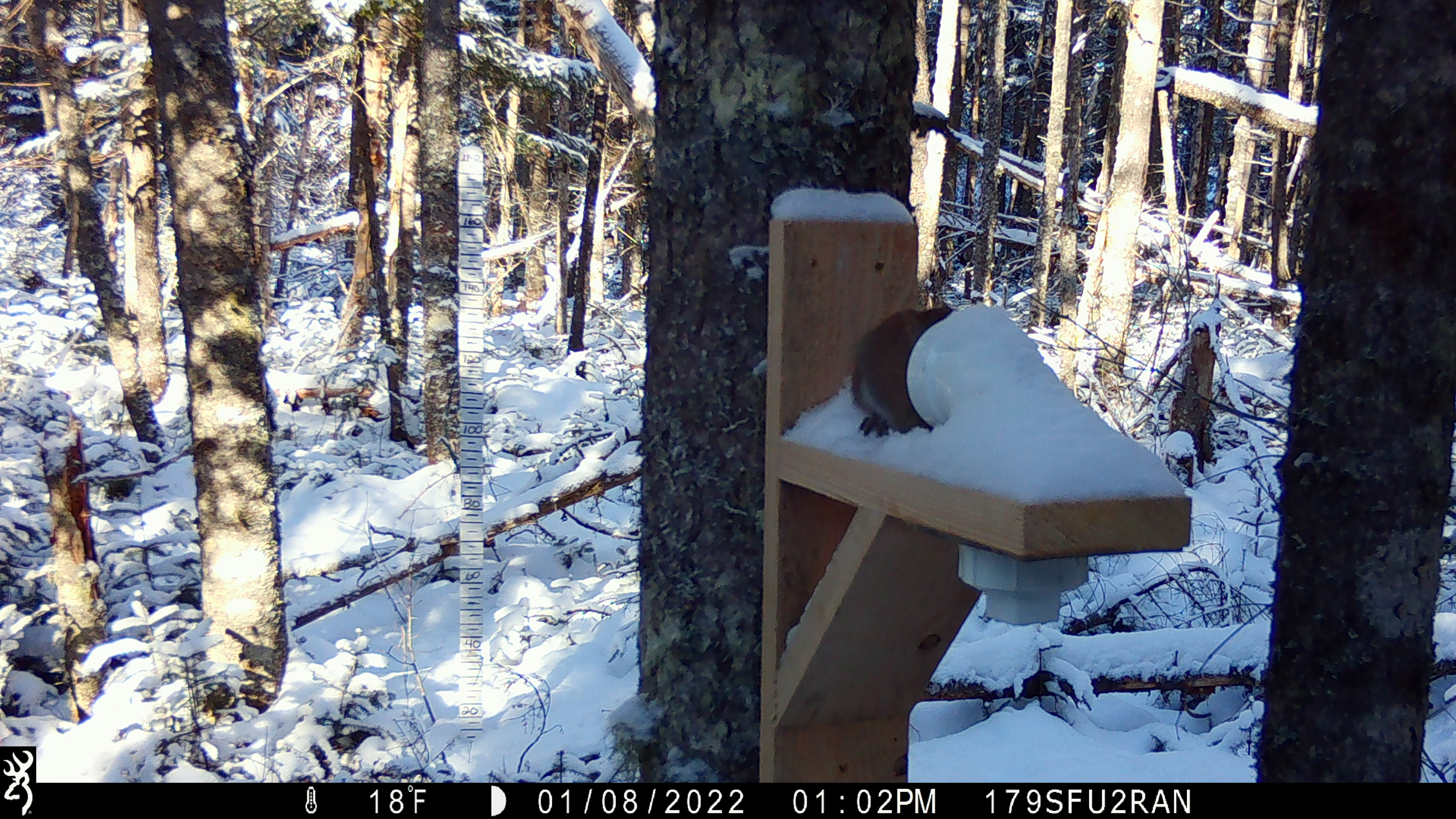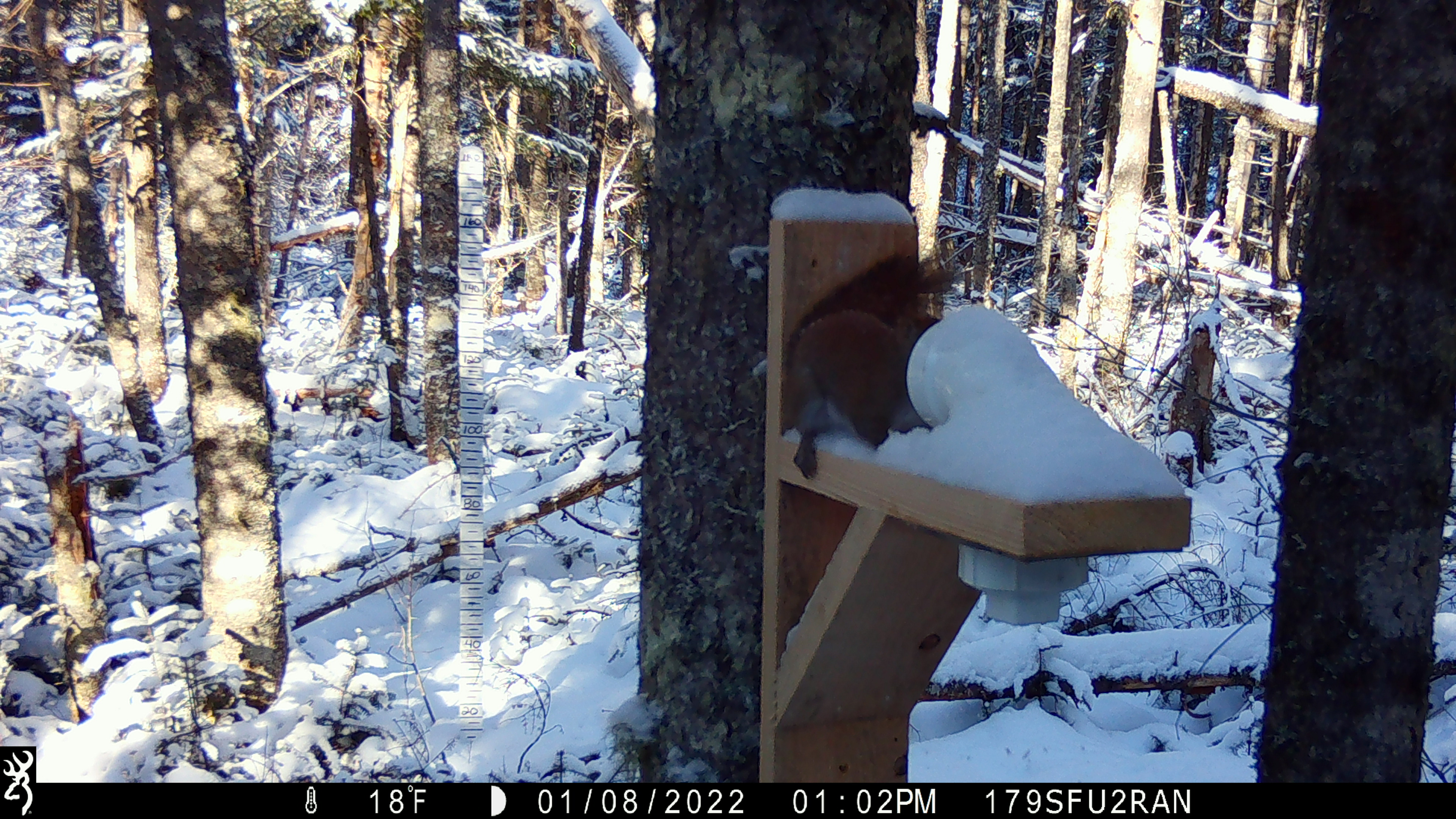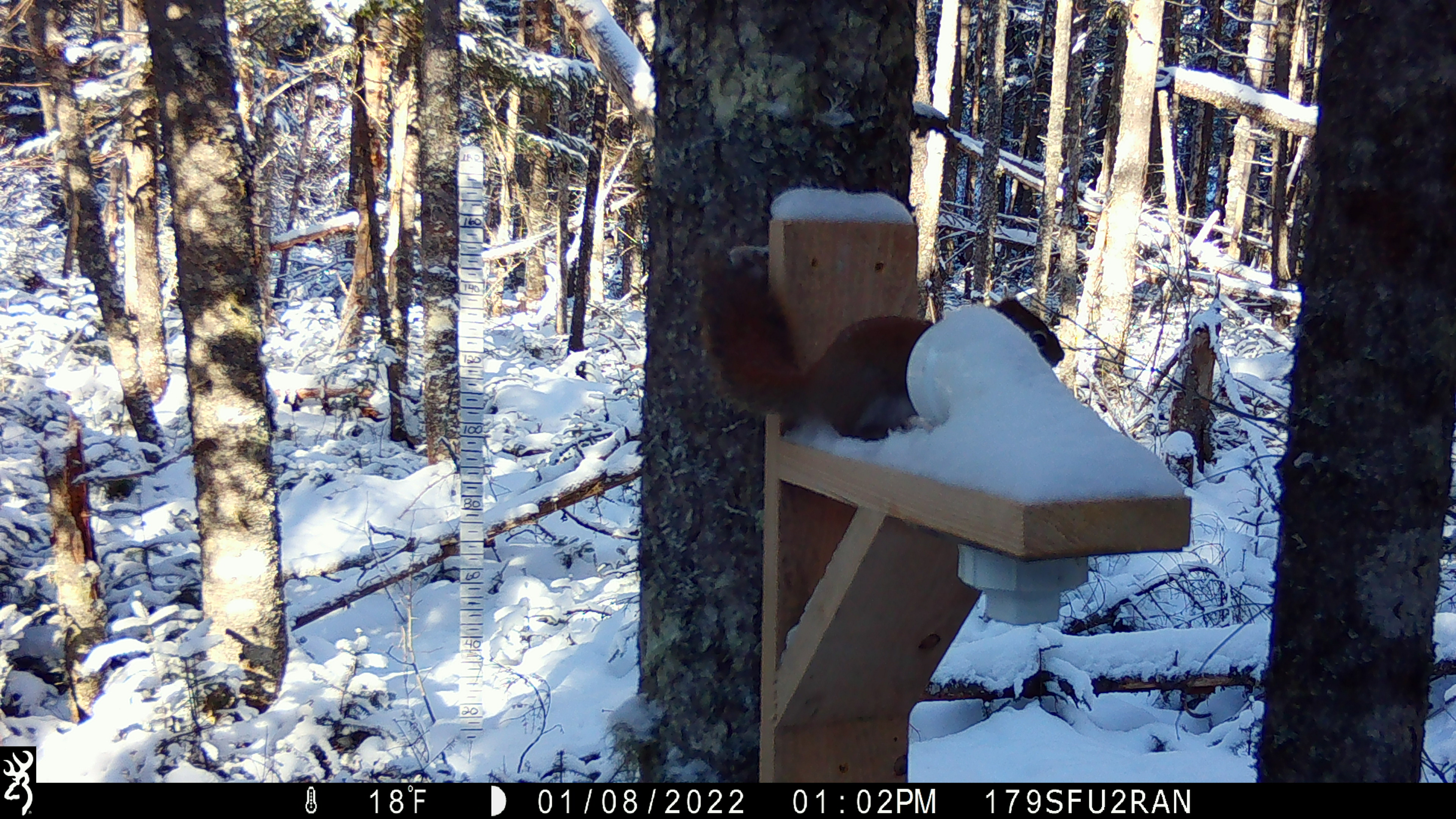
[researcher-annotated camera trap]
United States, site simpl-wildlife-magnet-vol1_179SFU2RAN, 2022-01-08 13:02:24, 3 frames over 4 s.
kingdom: Animalia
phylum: Chordata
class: Mammalia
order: Rodentia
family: Sciuridae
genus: Tamiasciurus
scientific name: Tamiasciurus hudsonicus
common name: red squirrel